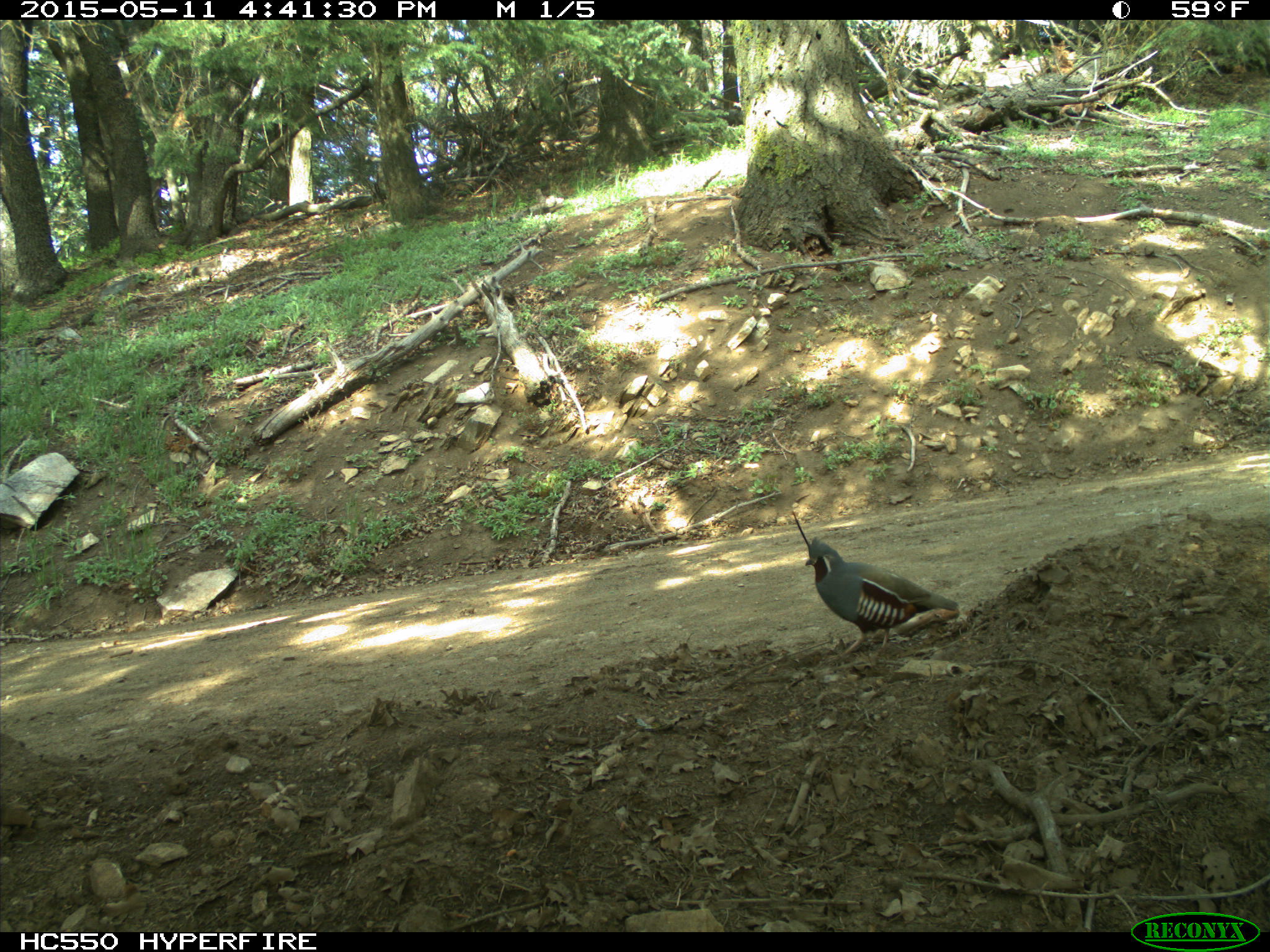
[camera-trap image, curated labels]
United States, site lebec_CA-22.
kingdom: Animalia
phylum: Chordata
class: Aves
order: Galliformes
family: Odontophoridae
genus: Callipepla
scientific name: Callipepla californica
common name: california quail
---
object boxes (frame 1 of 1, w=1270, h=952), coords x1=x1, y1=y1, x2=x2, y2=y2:
animal: x1=793, y1=509, x2=960, y2=658